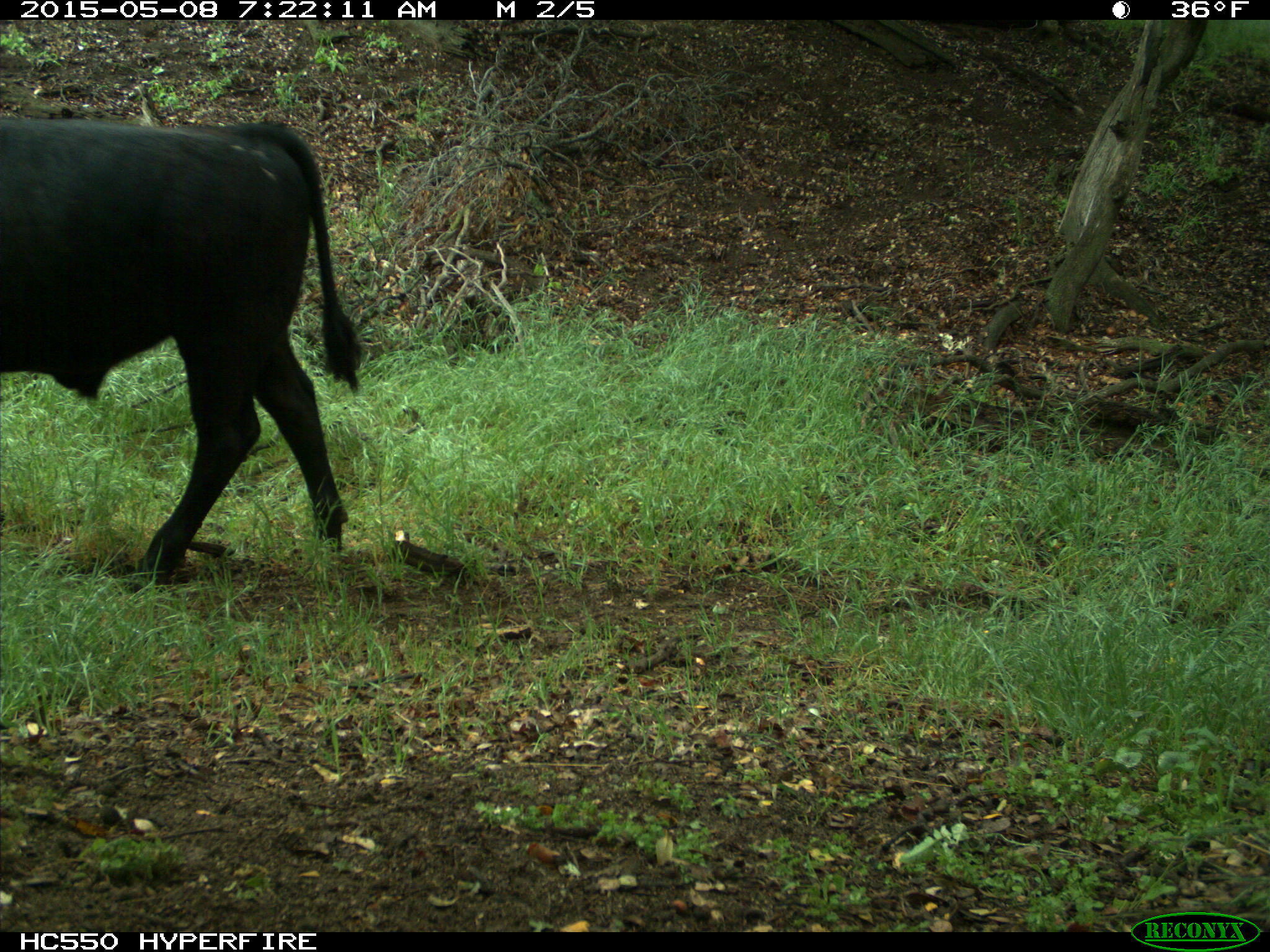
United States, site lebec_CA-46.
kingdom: Animalia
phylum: Chordata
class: Mammalia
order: Artiodactyla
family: Bovidae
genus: Bos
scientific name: Bos taurus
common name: domestic cow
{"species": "Bos taurus (domestic cow)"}